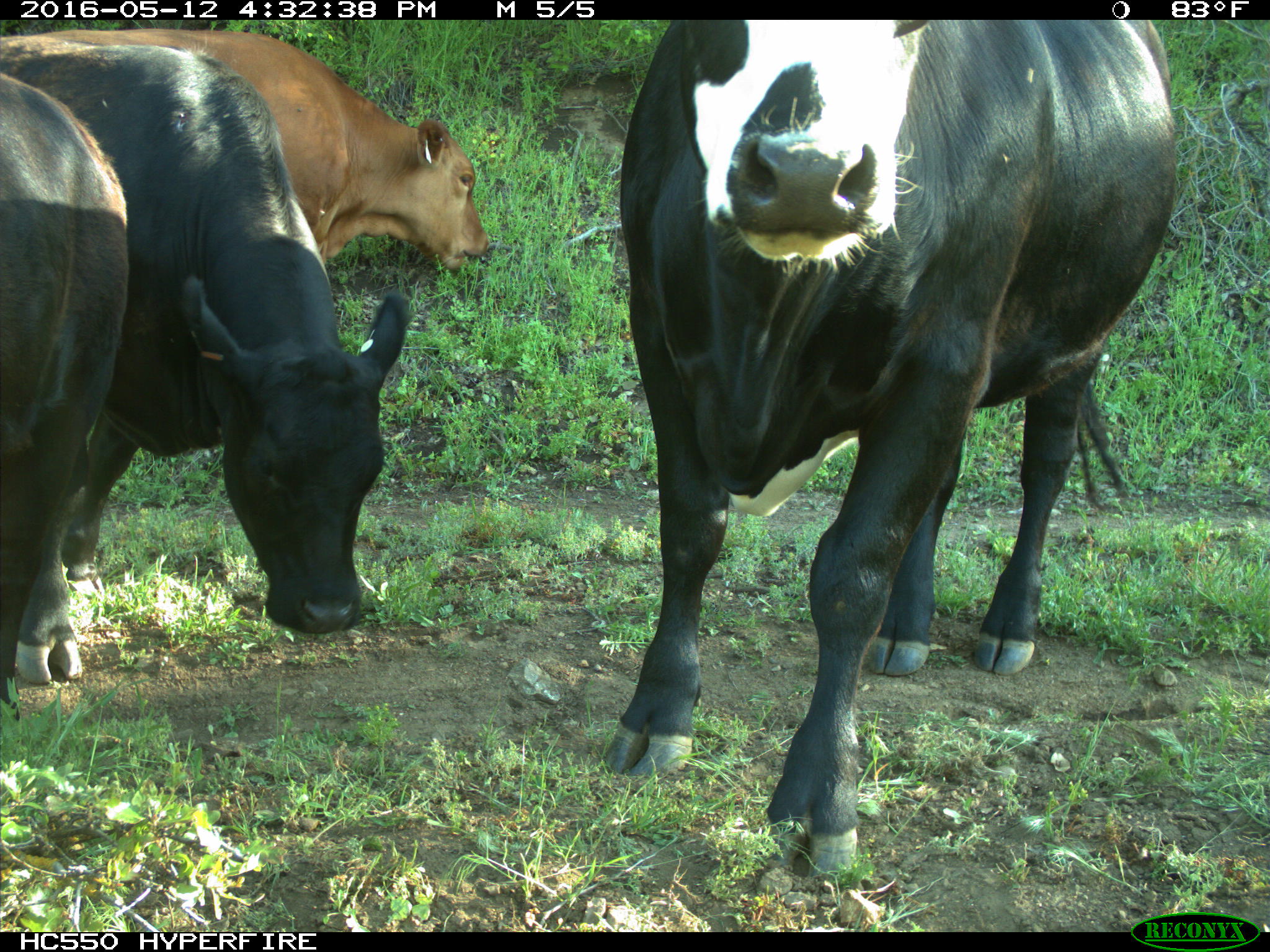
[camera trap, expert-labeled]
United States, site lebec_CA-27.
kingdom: Animalia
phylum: Chordata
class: Mammalia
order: Artiodactyla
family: Bovidae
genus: Bos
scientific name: Bos taurus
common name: domestic cow